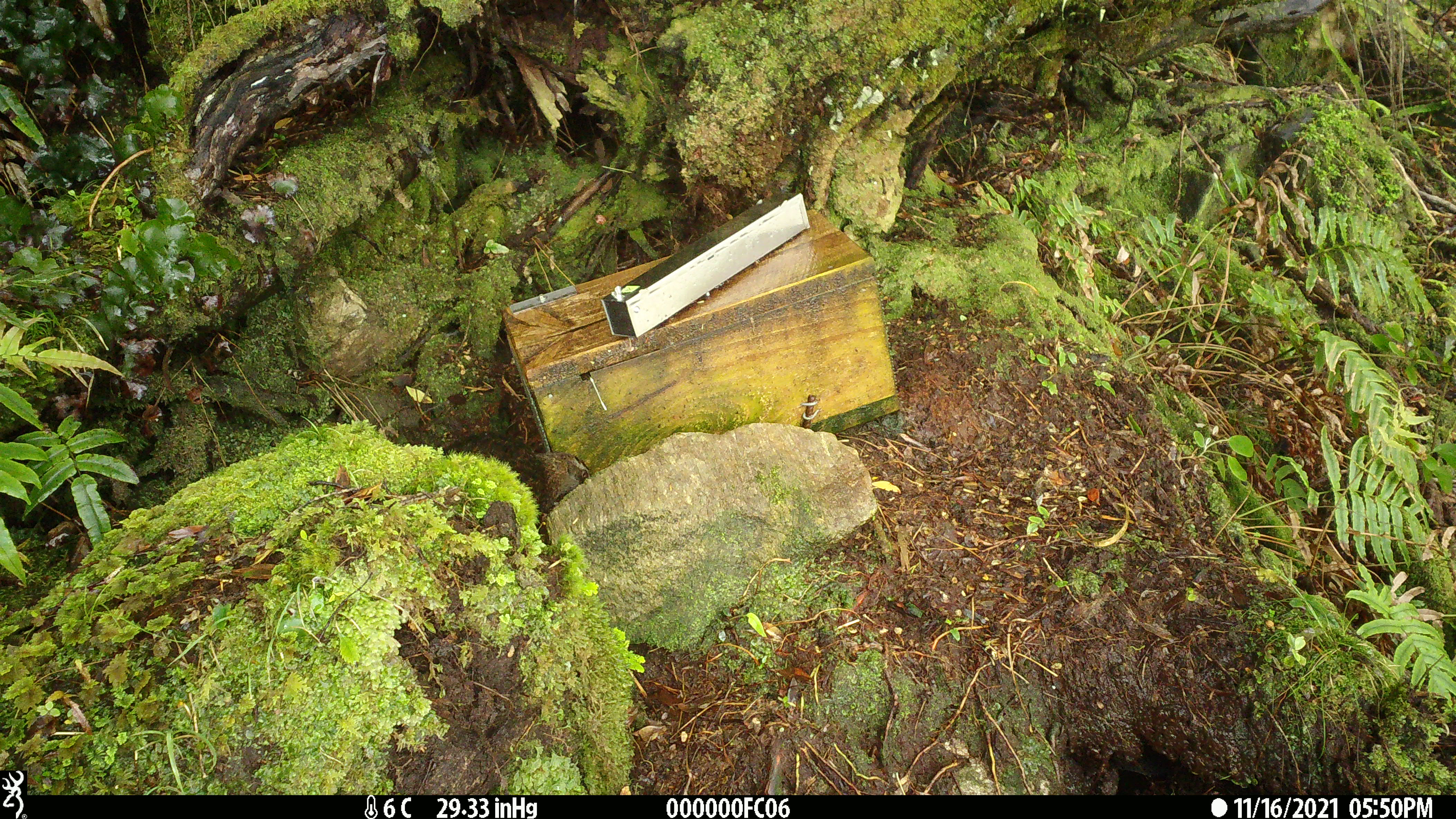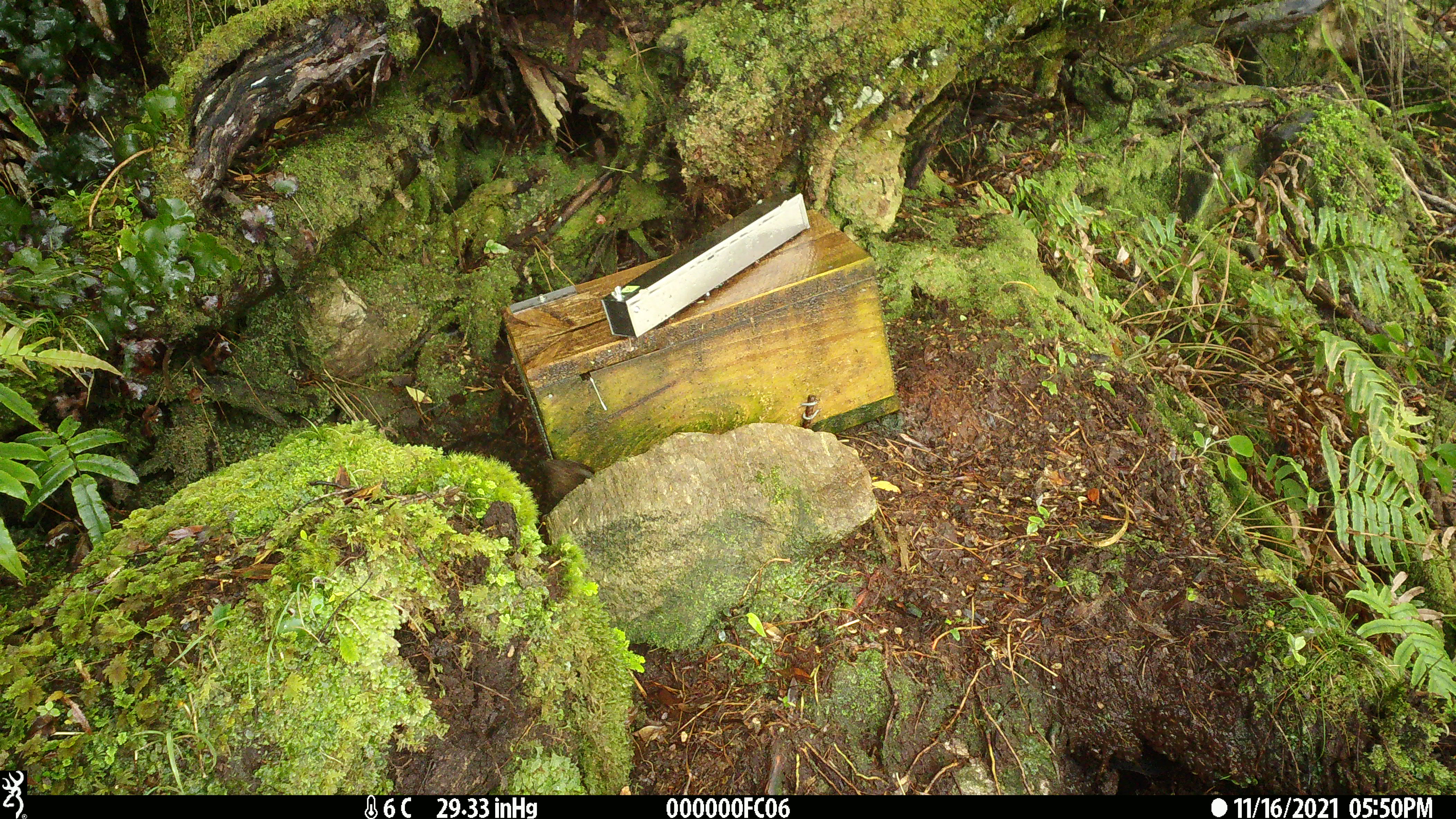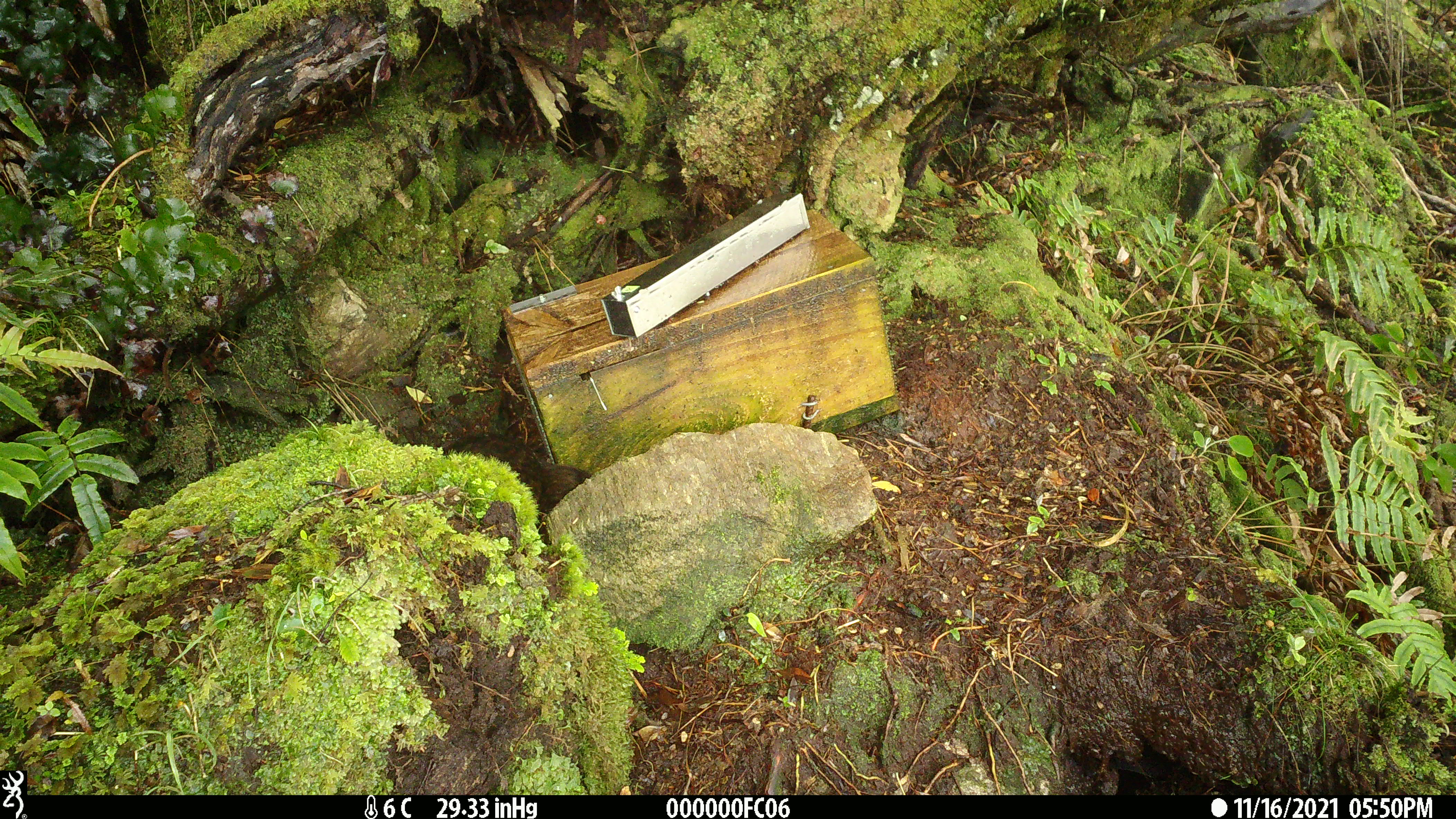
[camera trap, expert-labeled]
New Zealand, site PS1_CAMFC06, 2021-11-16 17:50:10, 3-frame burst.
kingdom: Animalia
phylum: Chordata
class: Aves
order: Gruiformes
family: Rallidae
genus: Gallirallus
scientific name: Gallirallus australis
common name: weka